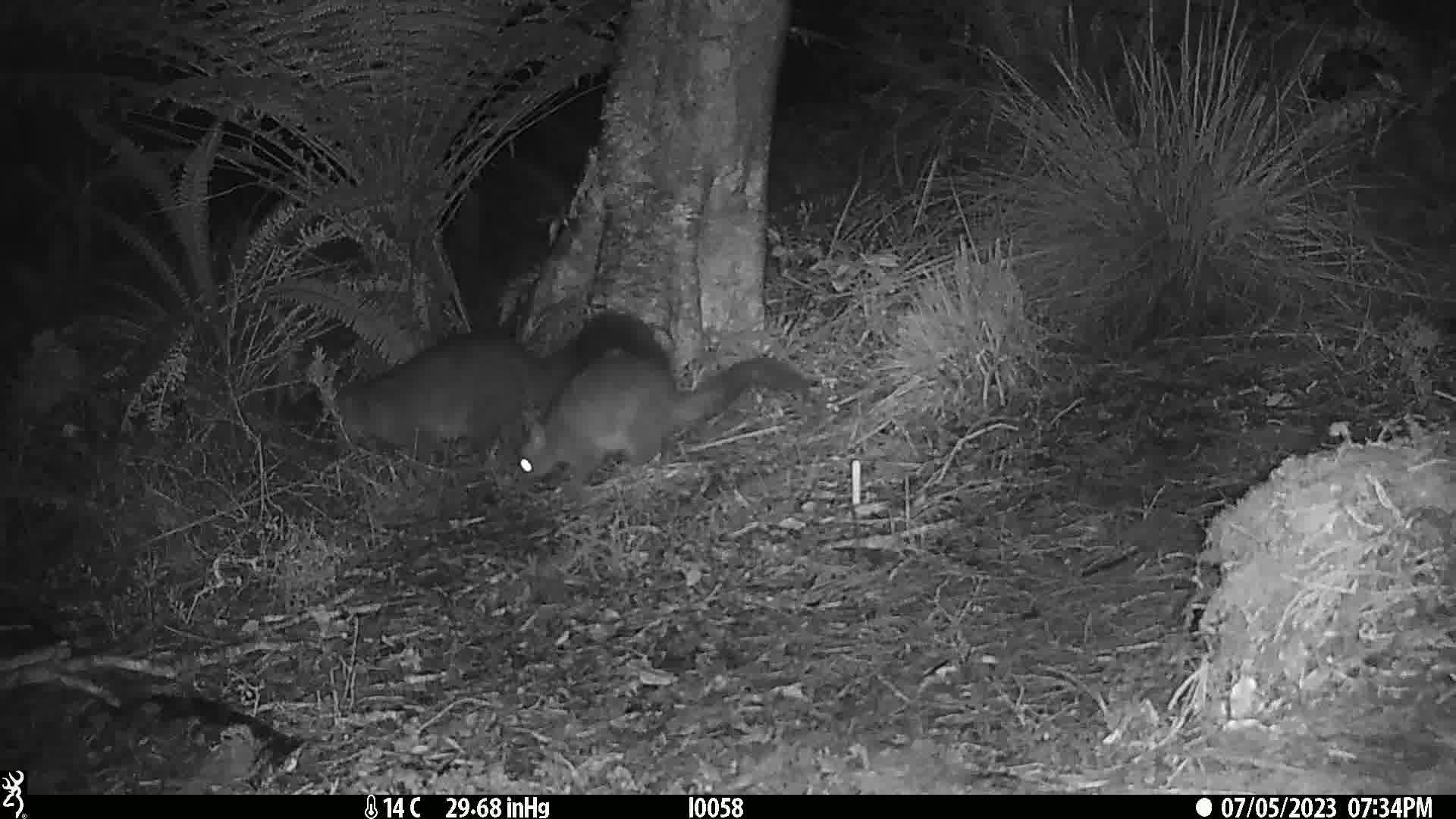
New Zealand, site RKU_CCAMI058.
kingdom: Animalia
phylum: Chordata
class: Mammalia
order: Diprotodontia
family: Phalangeridae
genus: Trichosurus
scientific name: Trichosurus vulpecula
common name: common brushtail possum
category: possum